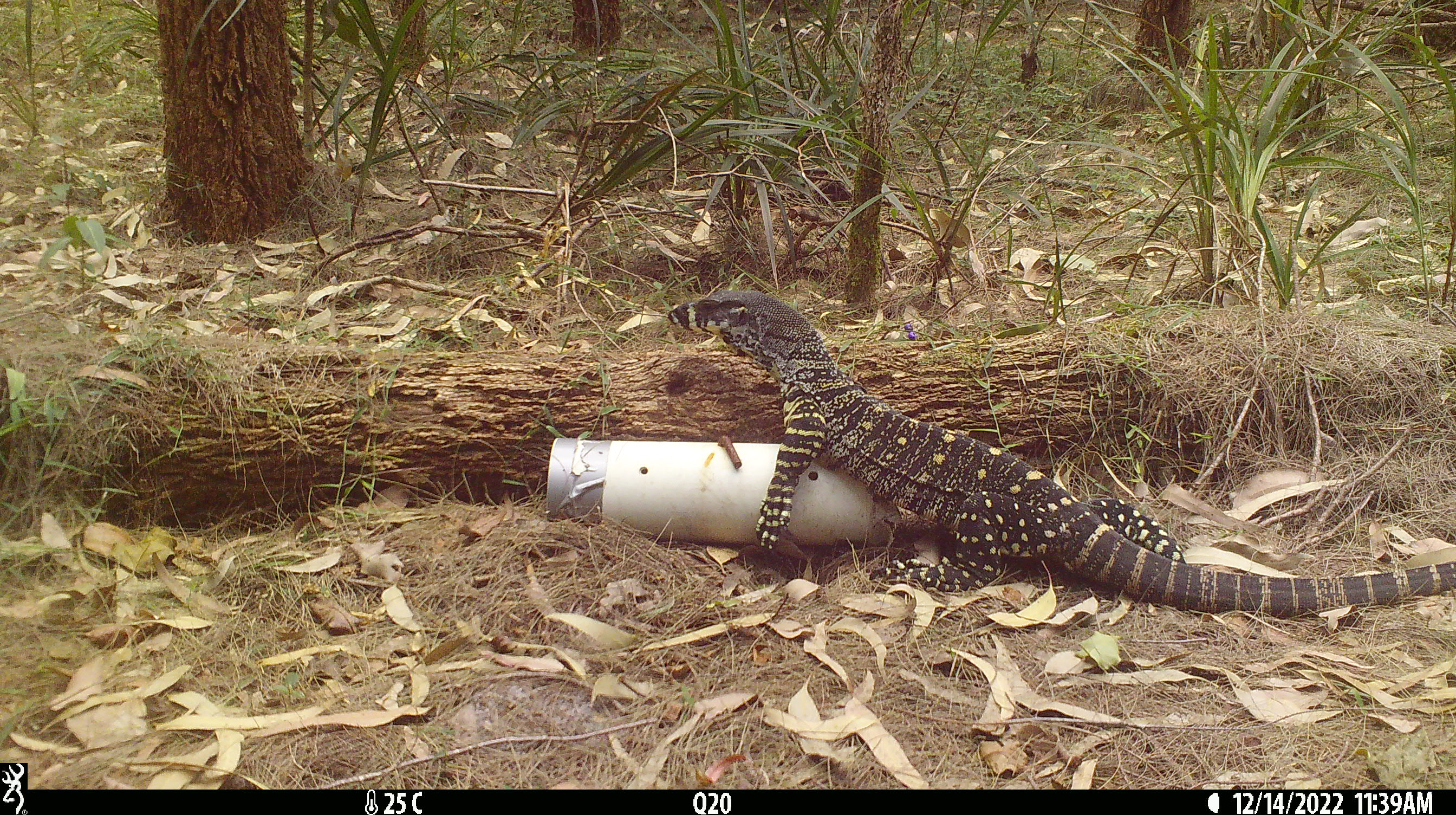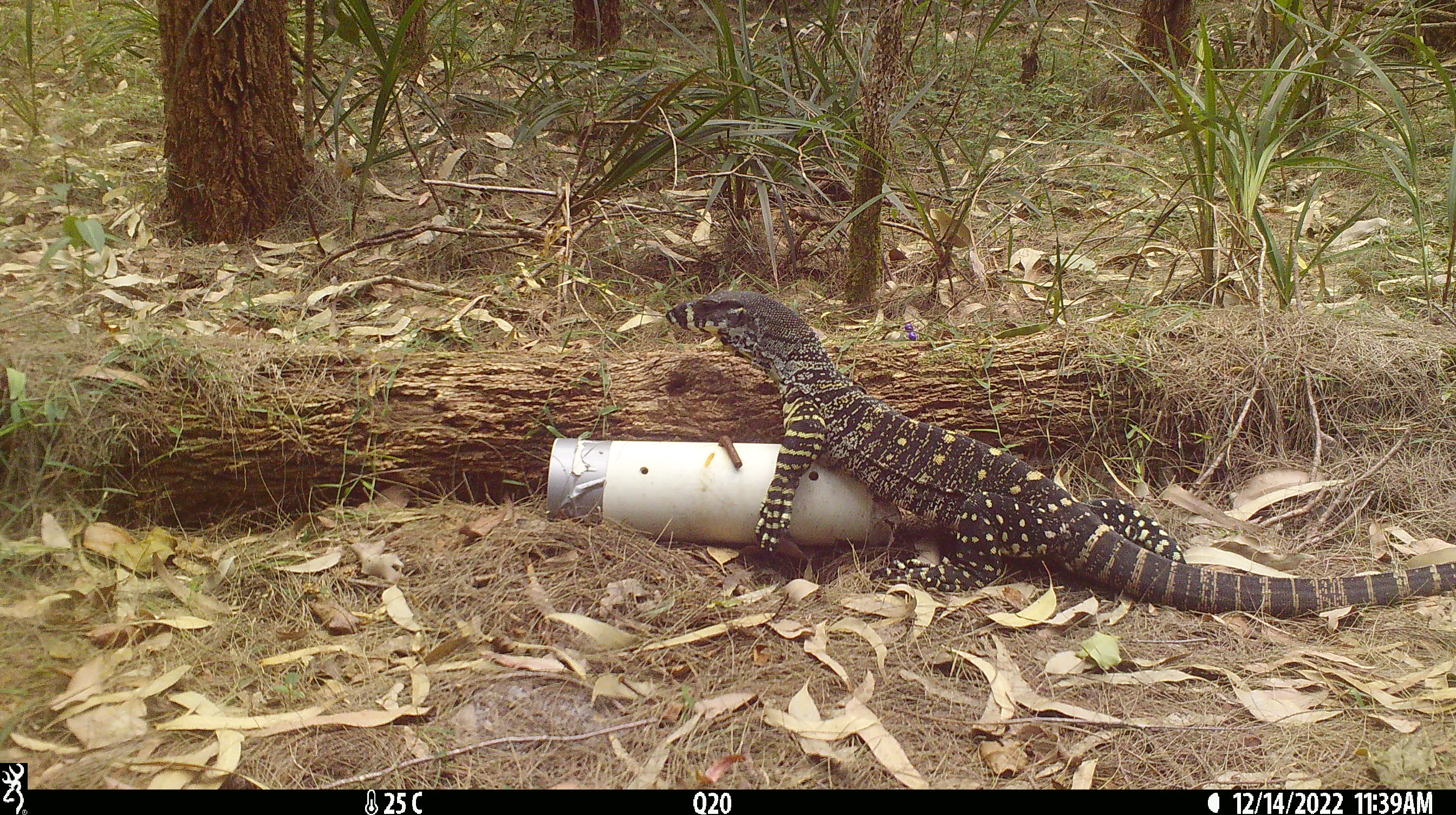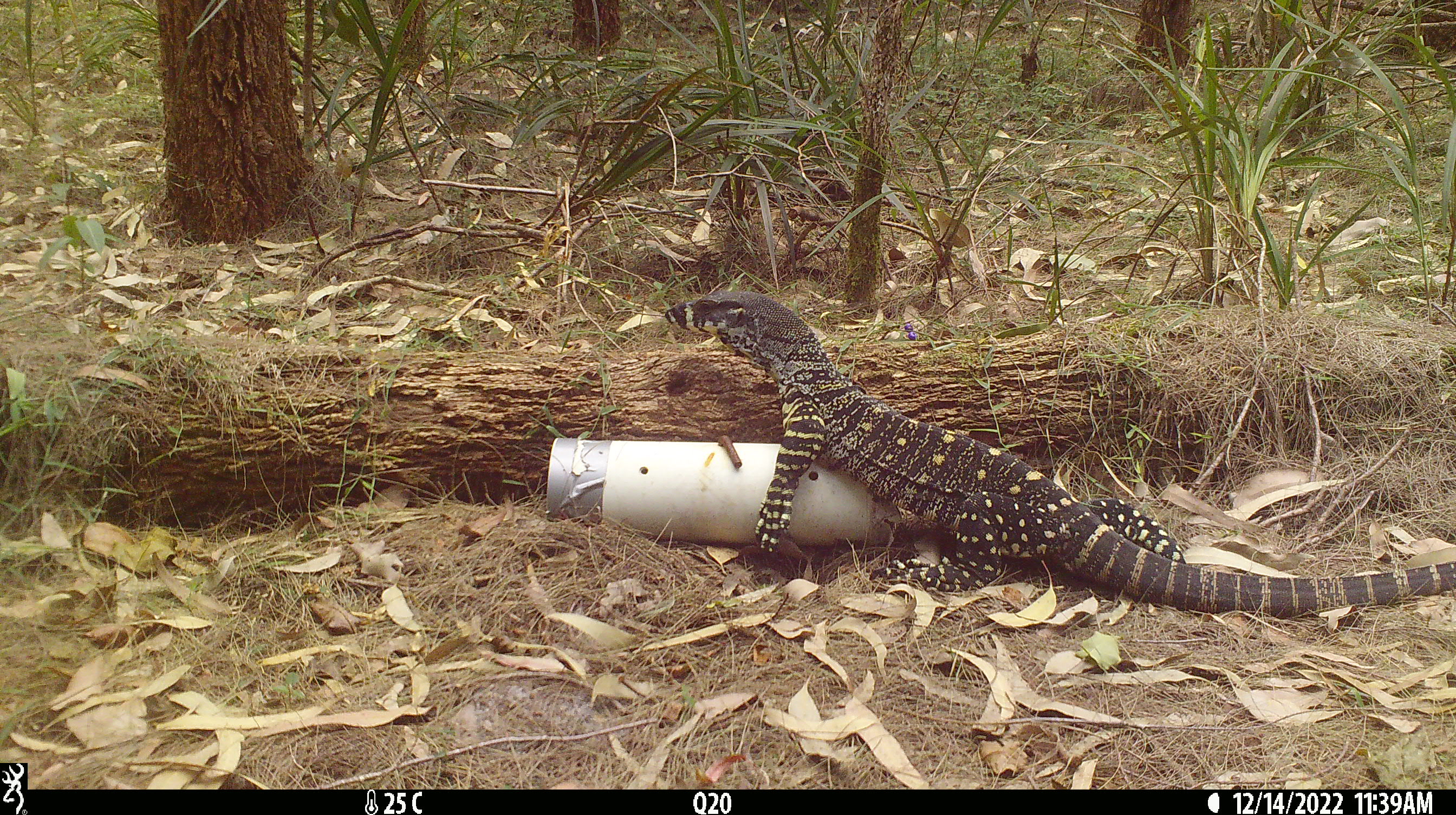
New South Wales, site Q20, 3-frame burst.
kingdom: Animalia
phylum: Chordata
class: Reptilia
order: Squamata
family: Varanidae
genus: Varanus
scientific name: Varanus varius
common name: lace monitor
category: goanna